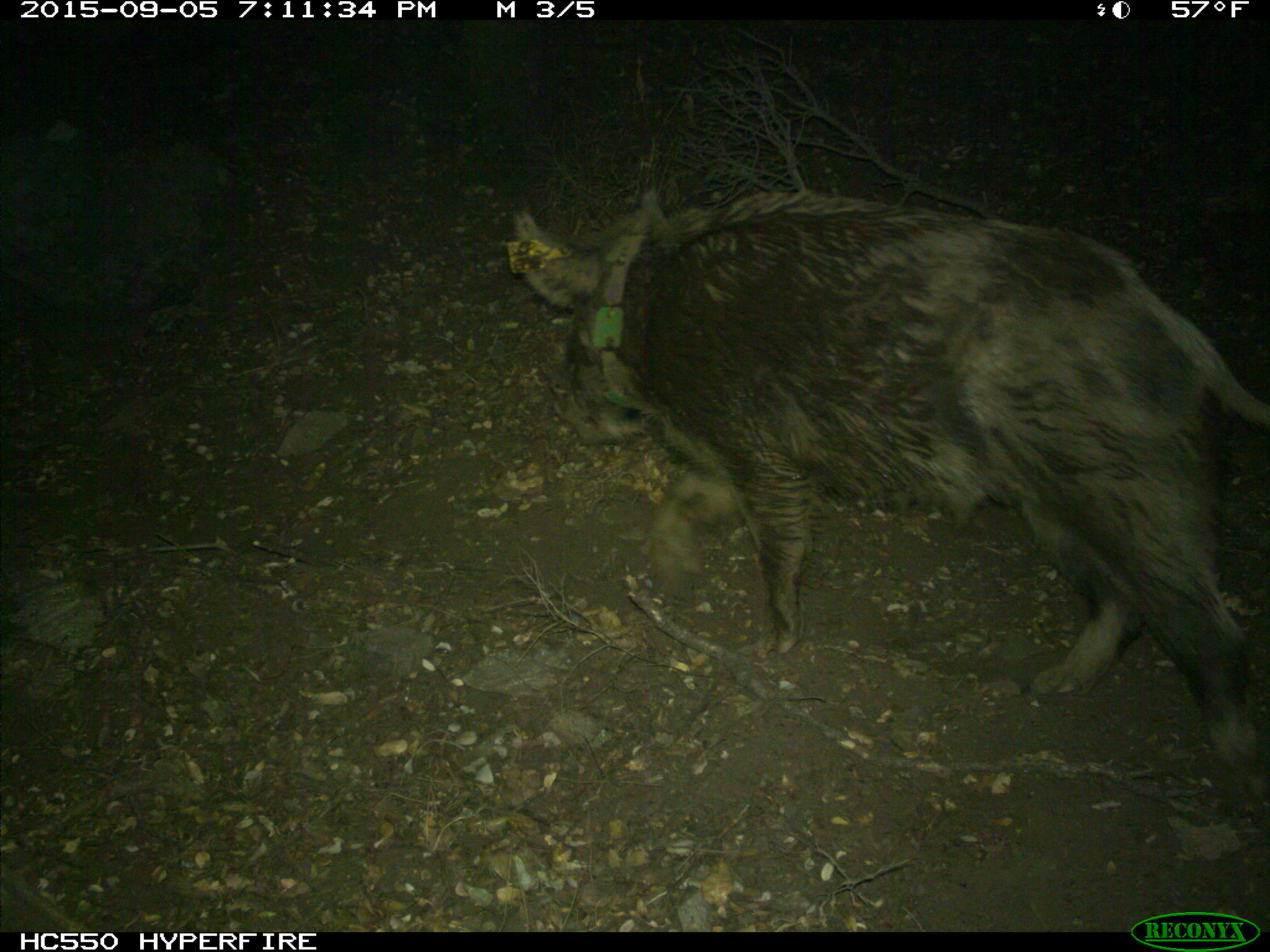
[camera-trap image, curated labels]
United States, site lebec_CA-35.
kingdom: Animalia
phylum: Chordata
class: Mammalia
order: Artiodactyla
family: Suidae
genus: Sus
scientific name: Sus scrofa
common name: wild boar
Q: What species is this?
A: Sus scrofa (wild boar).